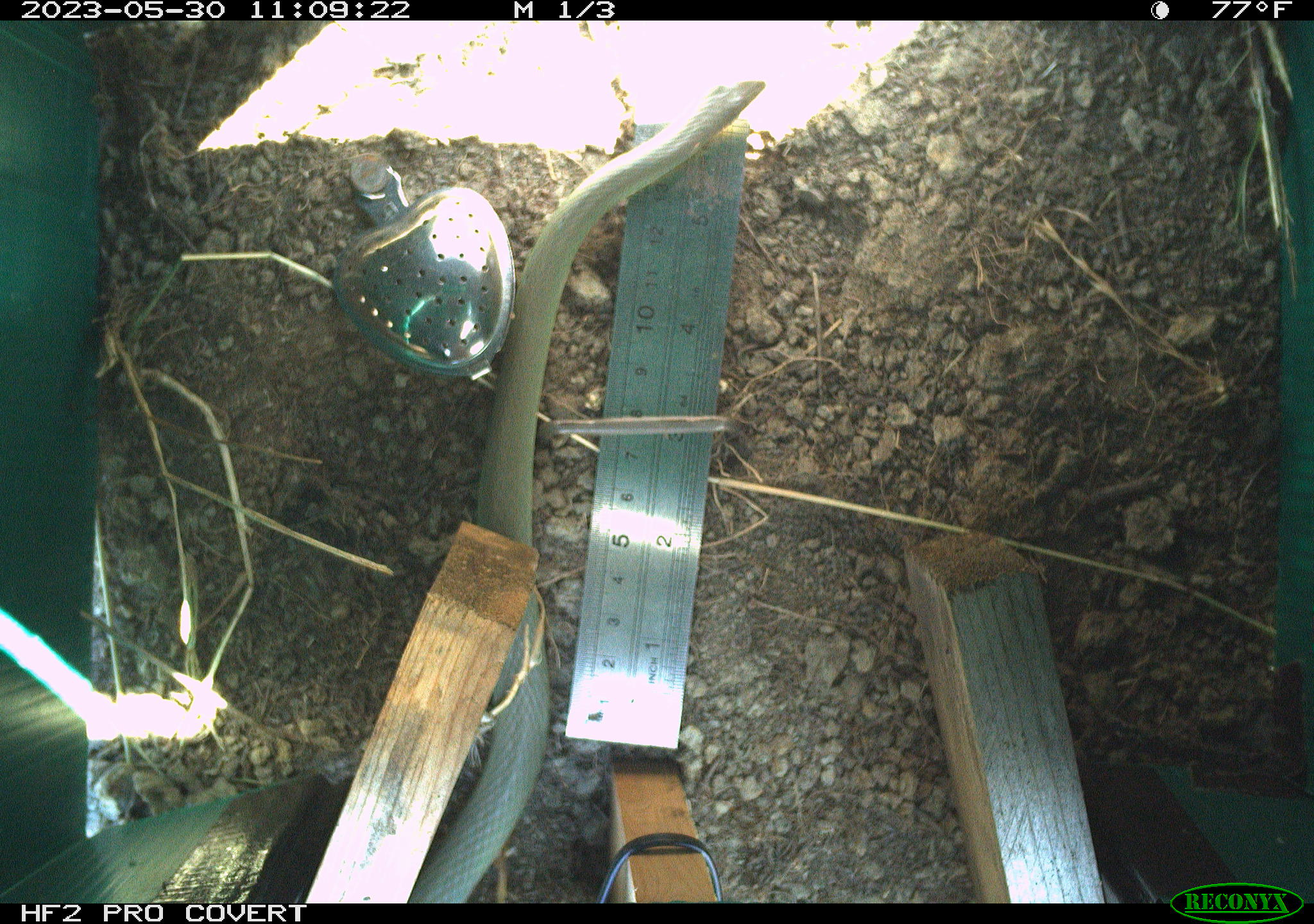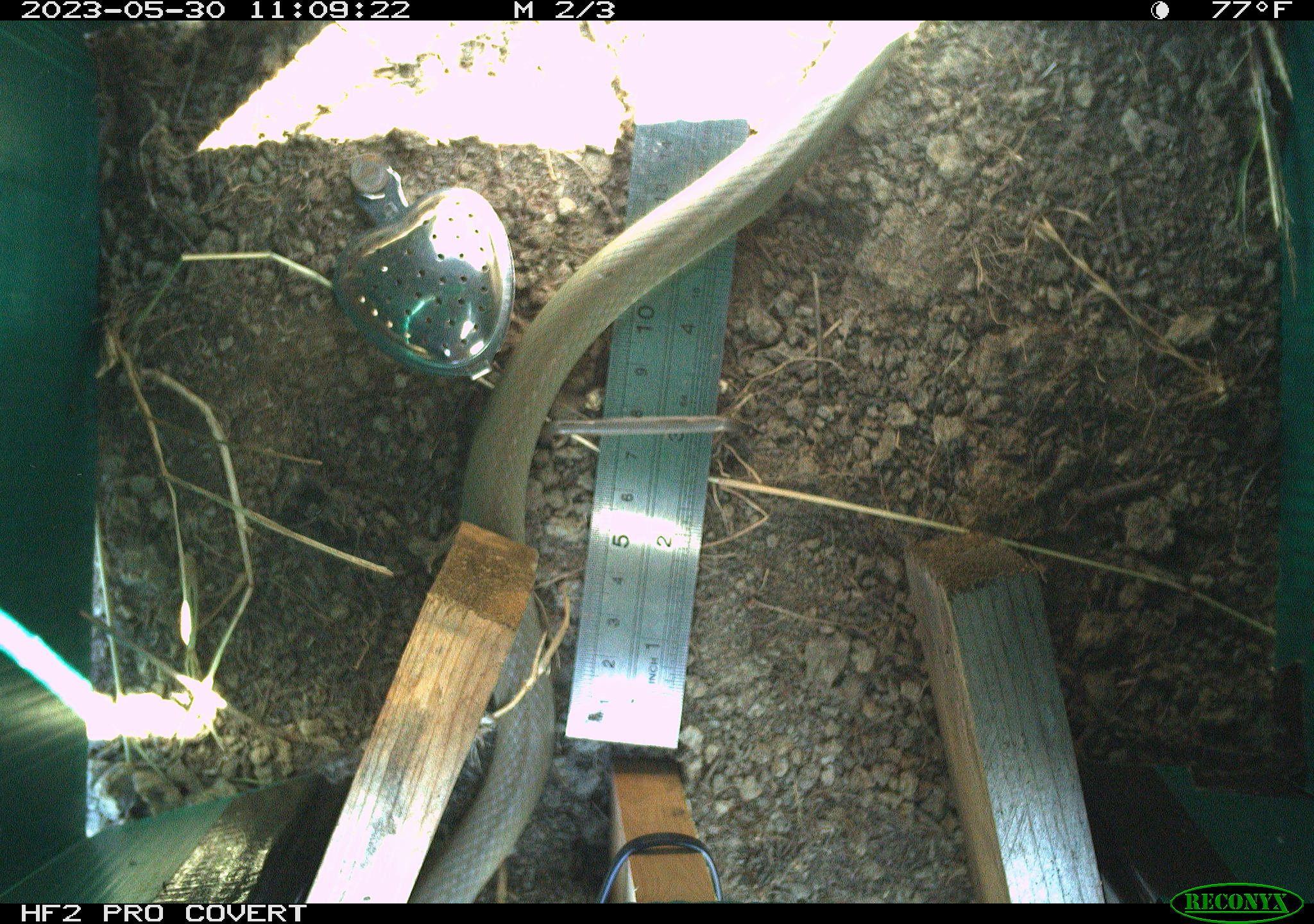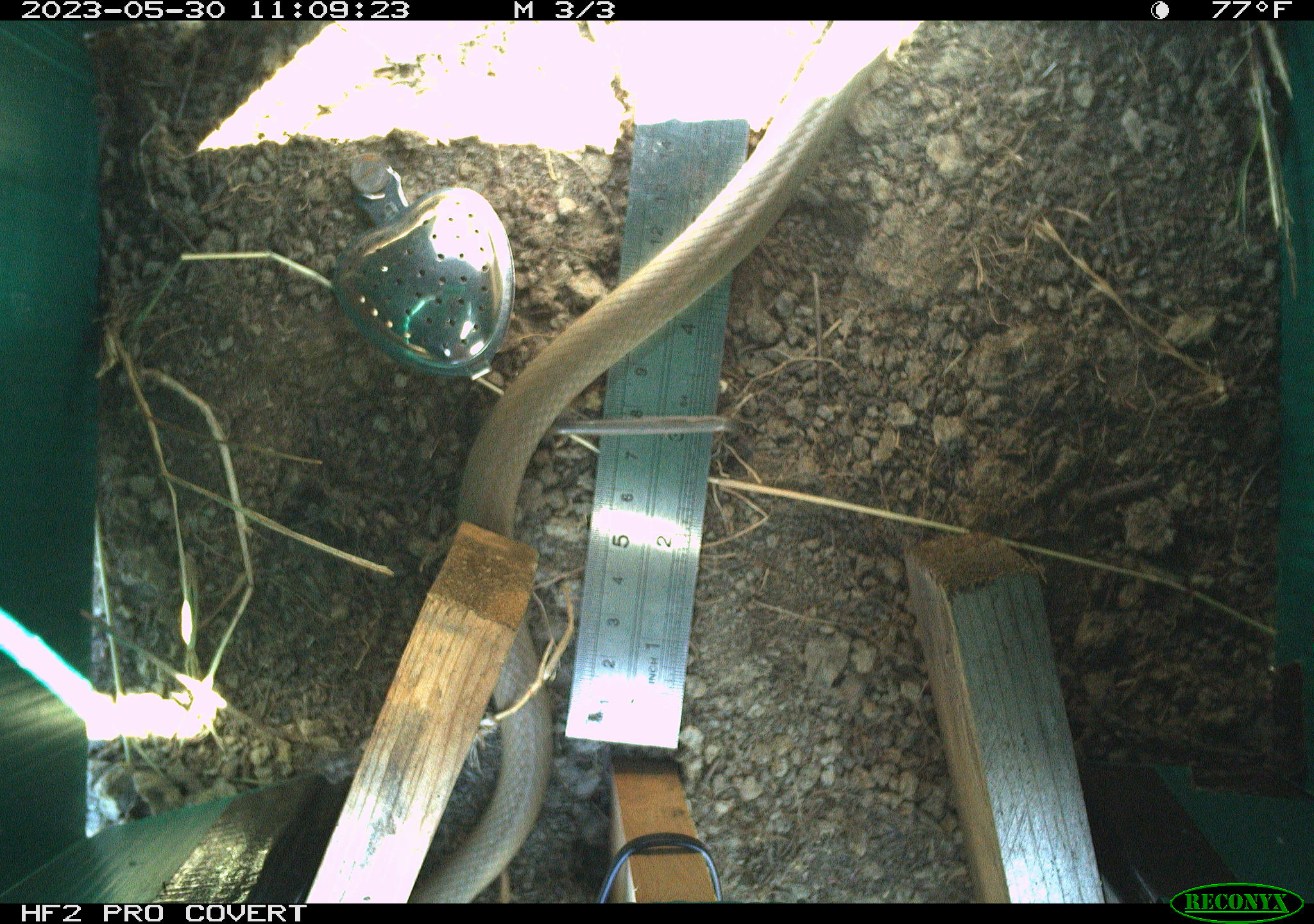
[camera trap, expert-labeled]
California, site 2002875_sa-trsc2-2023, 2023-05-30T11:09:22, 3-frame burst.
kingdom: Animalia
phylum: Chordata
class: Reptilia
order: Squamata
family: Colubridae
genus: Coluber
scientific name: Coluber constrictor mormon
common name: western yellow-bellied racer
Western yellow-bellied racer (Coluber constrictor mormon).